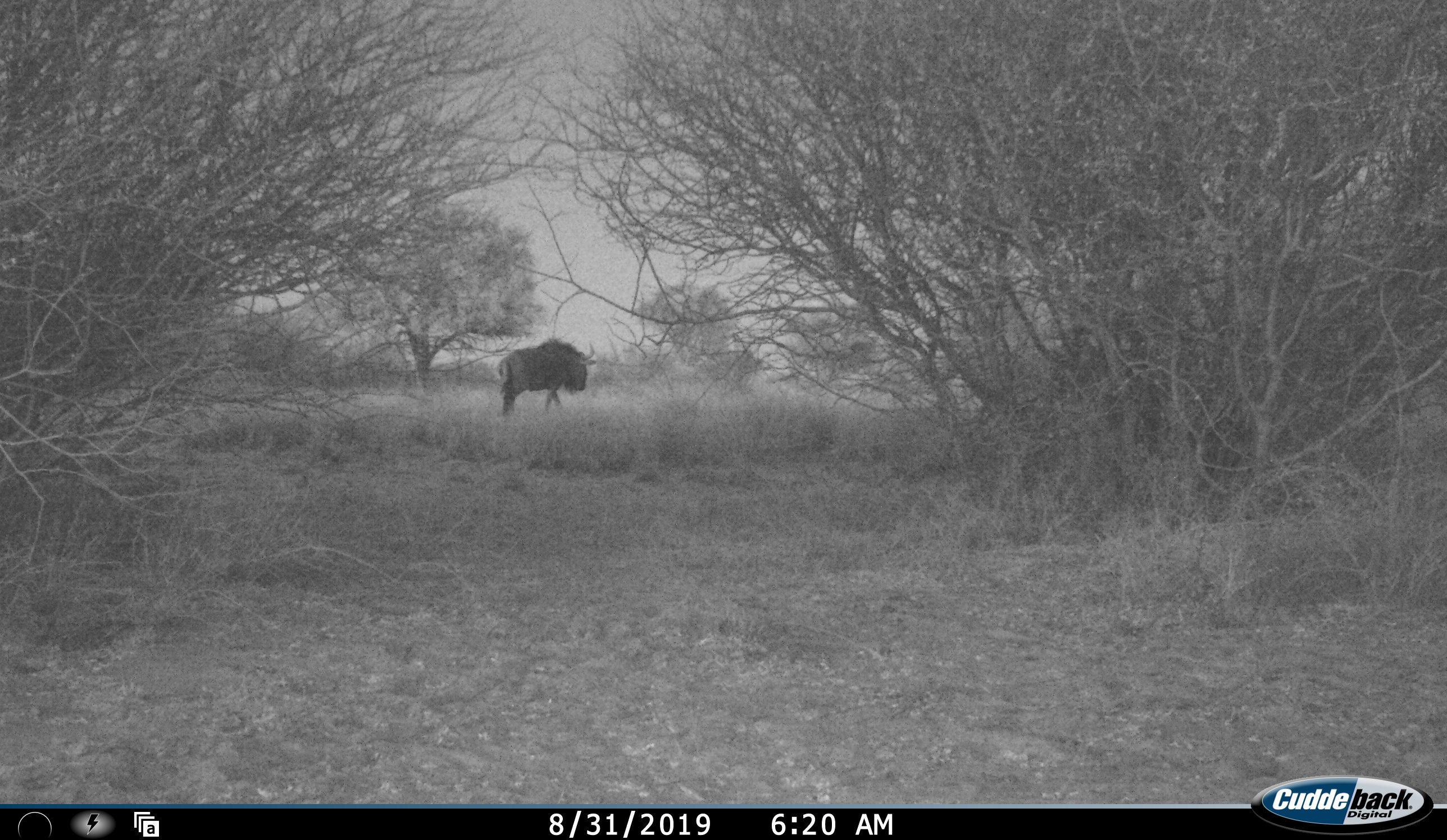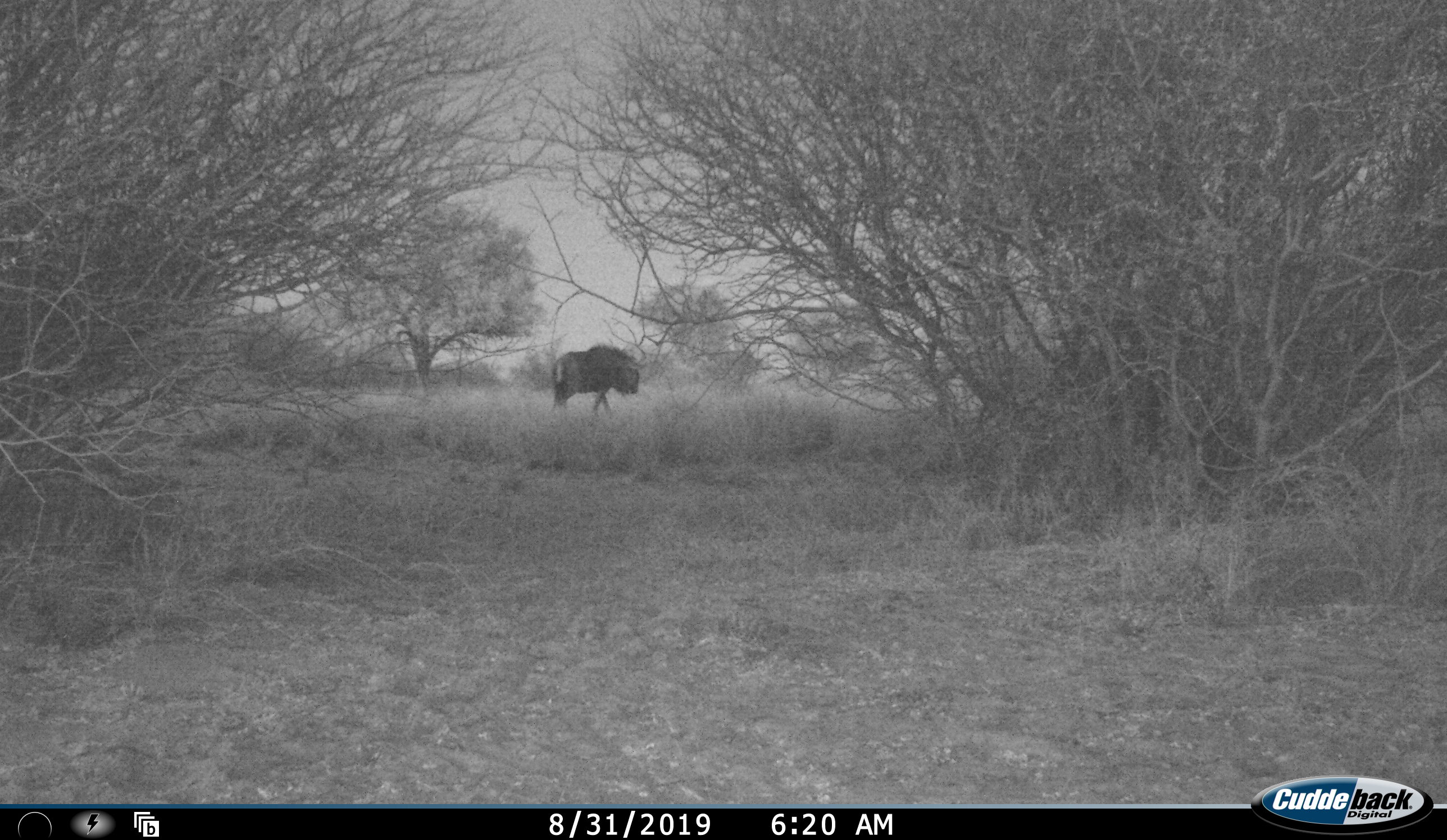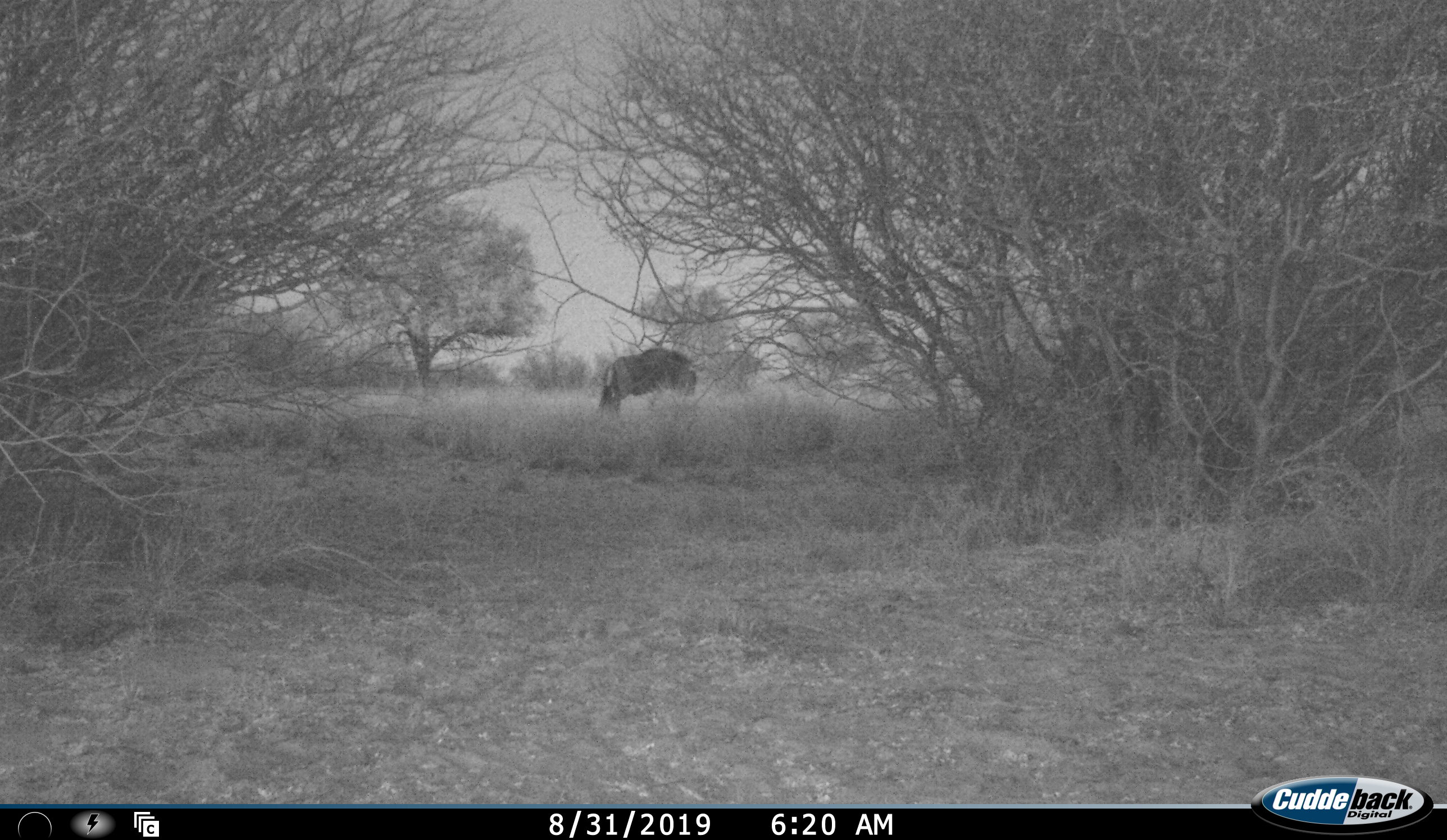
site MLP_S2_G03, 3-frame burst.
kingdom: Animalia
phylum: Chordata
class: Mammalia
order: Artiodactyla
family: Bovidae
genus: Connochaetes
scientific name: Connochaetes taurinus taurinus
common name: blue wildebeest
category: wildebeestblue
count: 1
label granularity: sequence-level